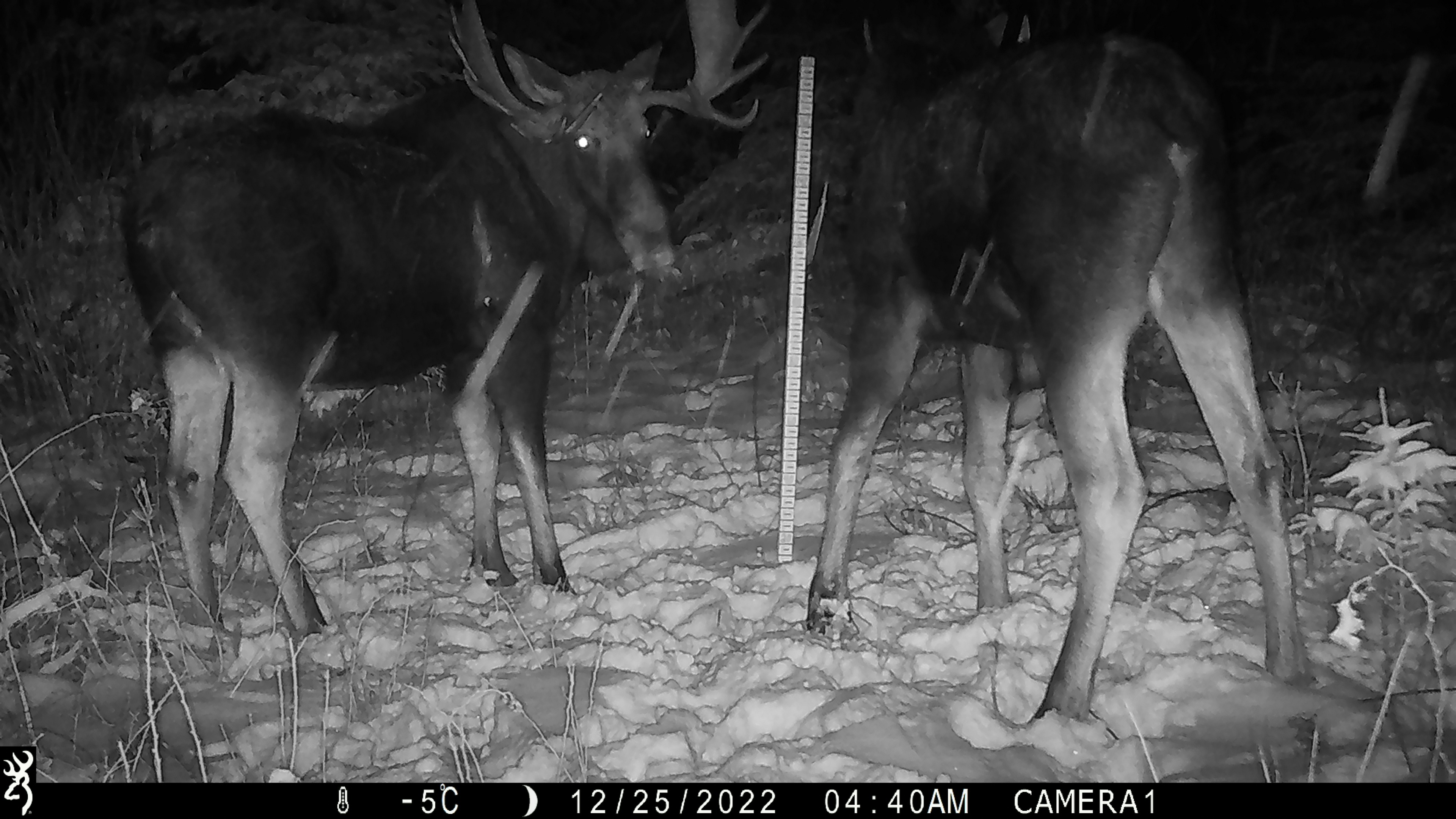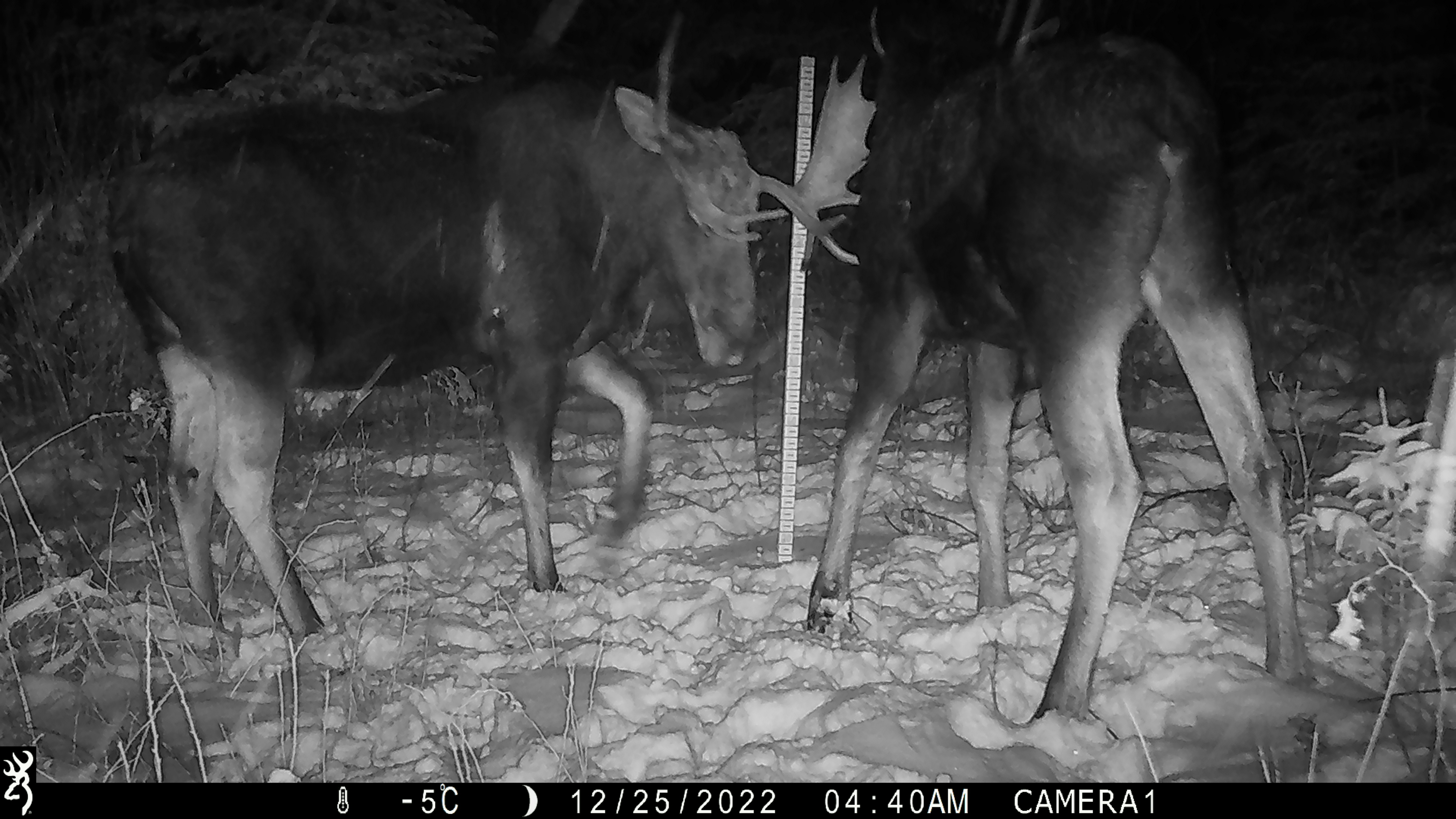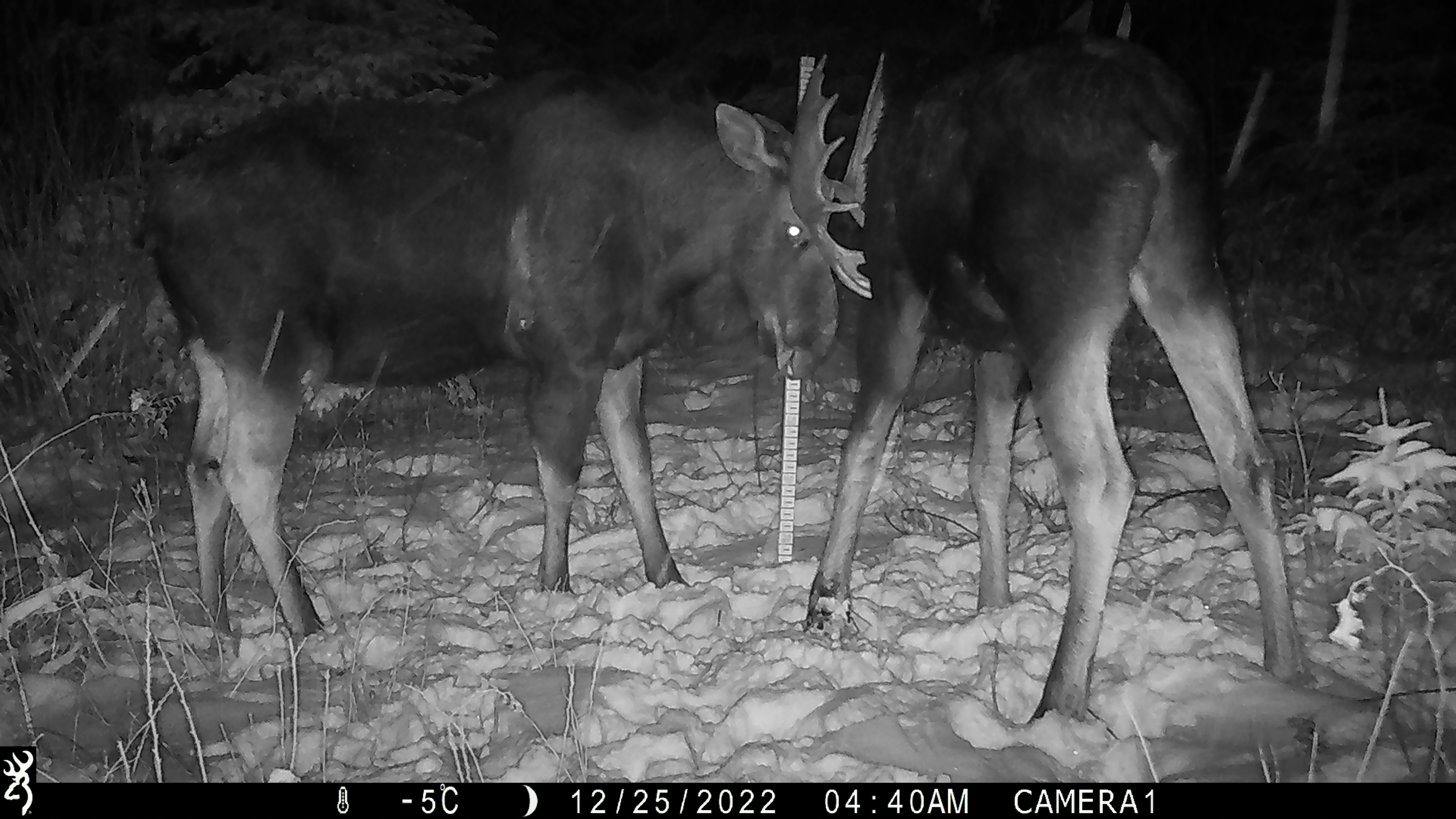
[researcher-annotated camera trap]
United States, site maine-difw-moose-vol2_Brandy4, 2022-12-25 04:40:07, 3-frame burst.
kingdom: Animalia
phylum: Chordata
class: Mammalia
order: Artiodactyla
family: Cervidae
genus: Alces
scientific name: Alces alces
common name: moose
Moose (Alces alces).